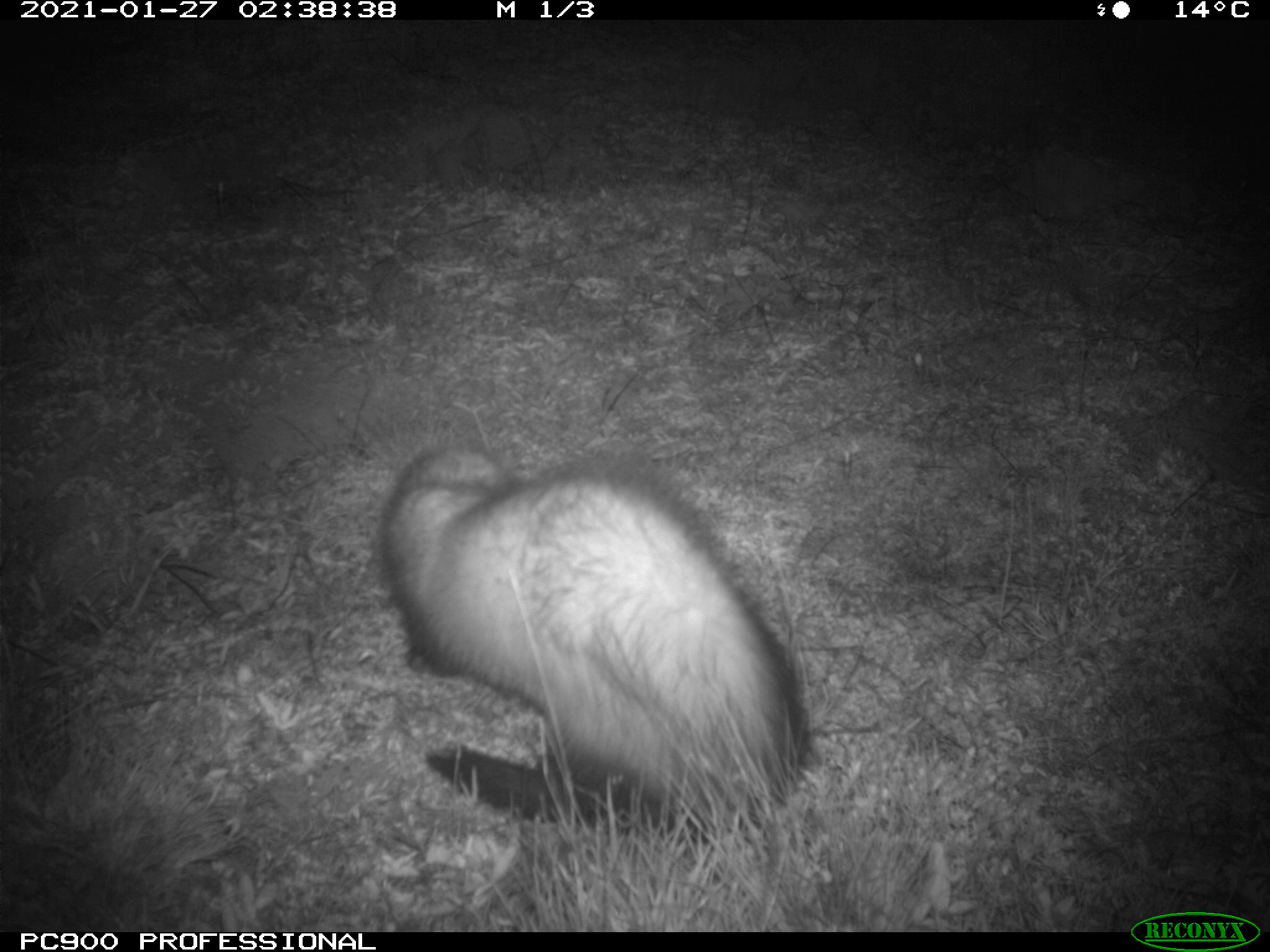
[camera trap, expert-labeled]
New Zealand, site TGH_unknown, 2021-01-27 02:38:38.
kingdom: Animalia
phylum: Chordata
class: Mammalia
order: Carnivora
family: Mustelidae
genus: Mustela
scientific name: Mustela furo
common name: ferret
Ferret (Mustela furo).